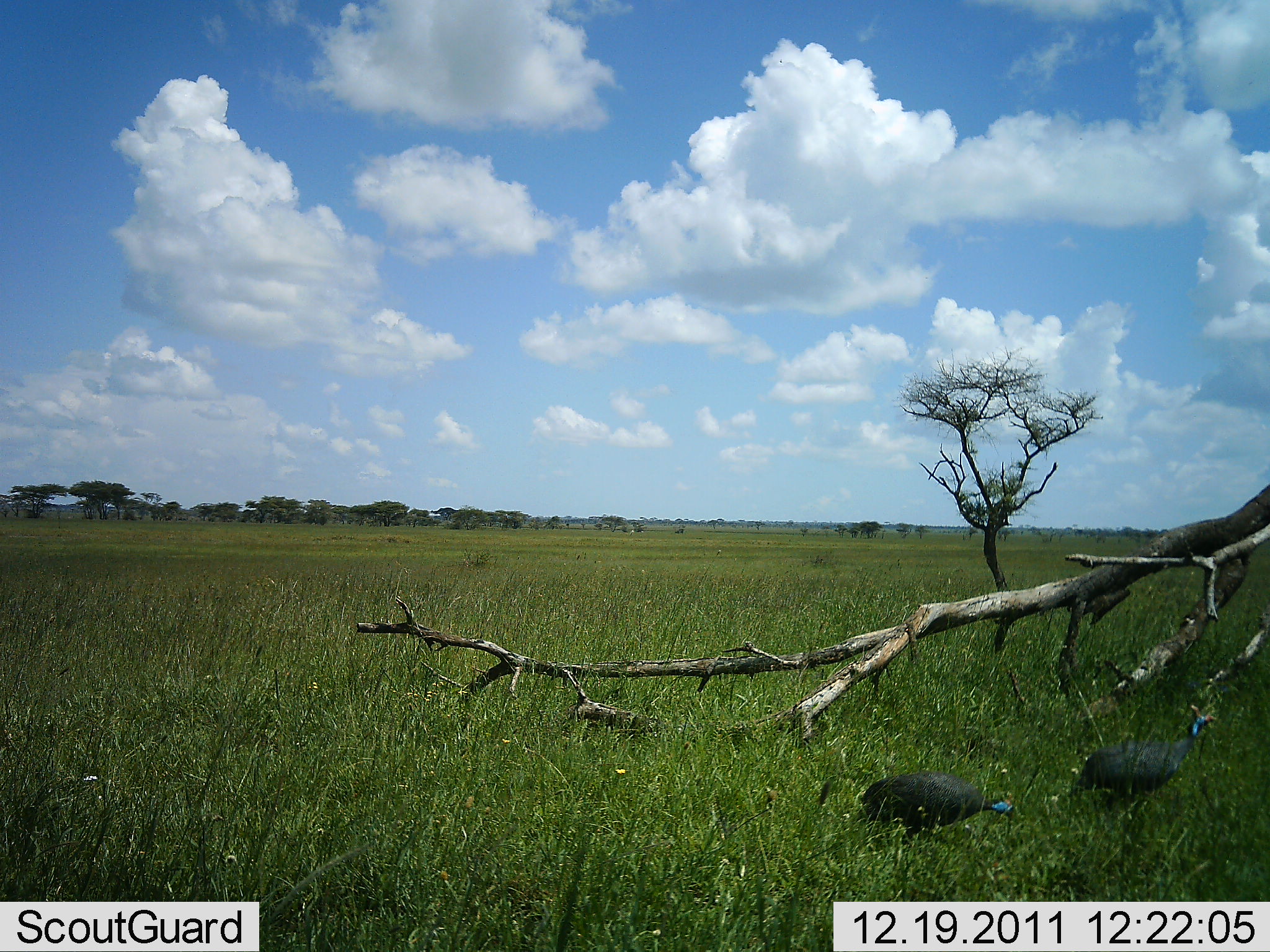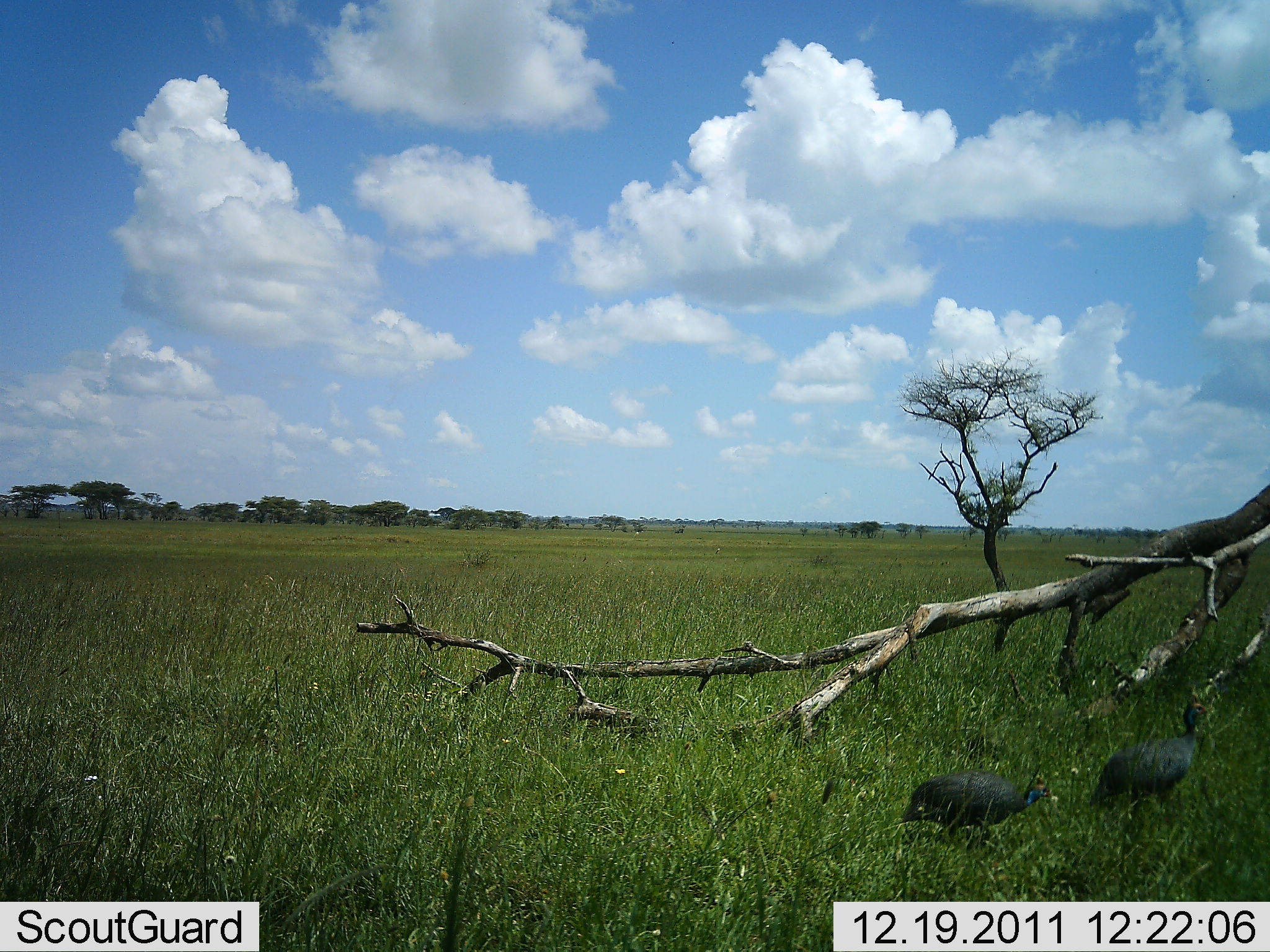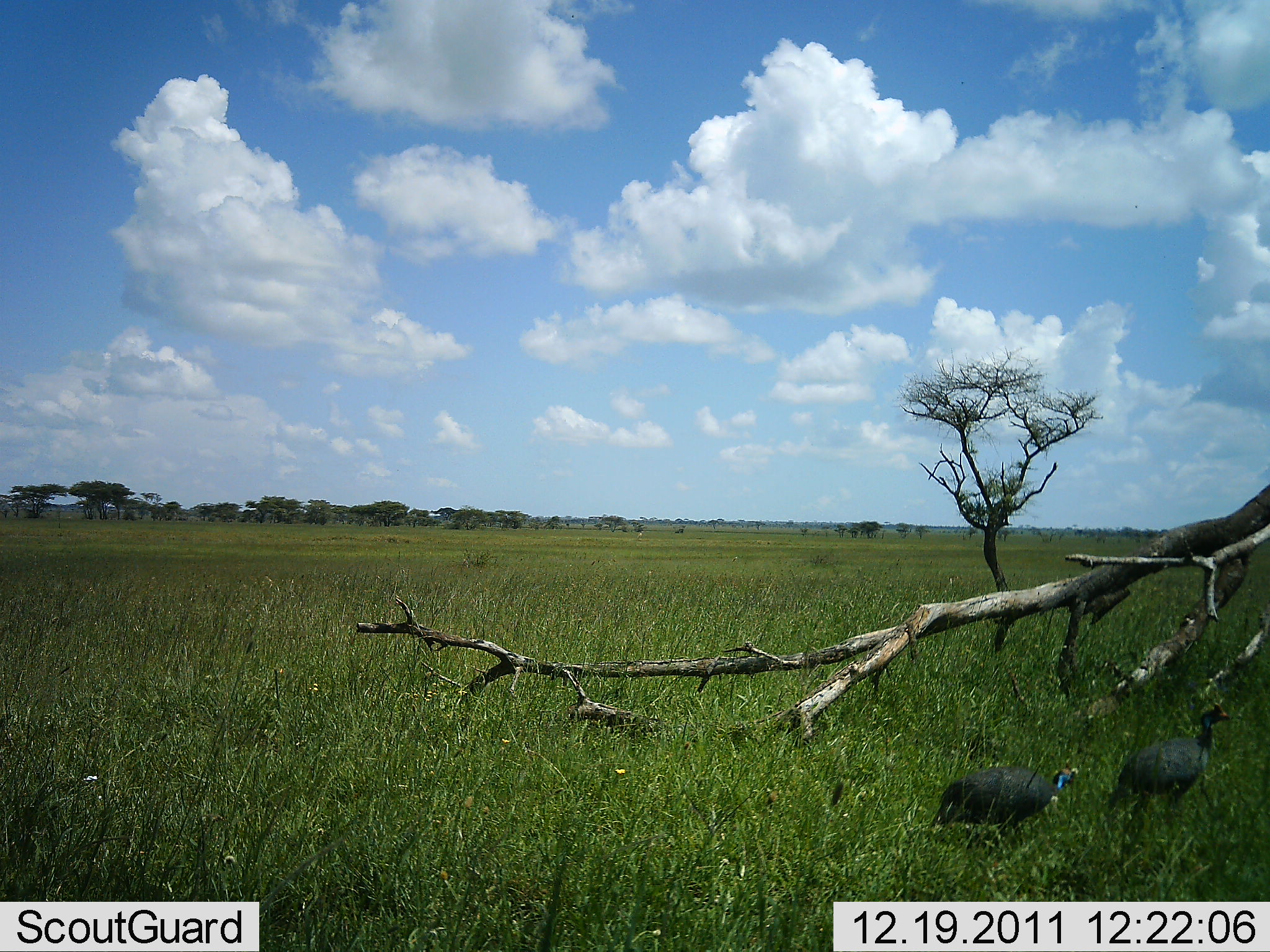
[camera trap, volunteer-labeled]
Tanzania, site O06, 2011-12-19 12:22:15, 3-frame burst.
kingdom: Animalia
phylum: Chordata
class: Aves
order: Galliformes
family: Numididae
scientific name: Numididae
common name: guinea fowl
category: guineafowl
Guineafowl (guinea fowl) (Numididae), count 2. Behavior (volunteer vote fractions): standing 17%, resting 0%, moving 100%, interacting 0%. Young present (vote fraction): 0%. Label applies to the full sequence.